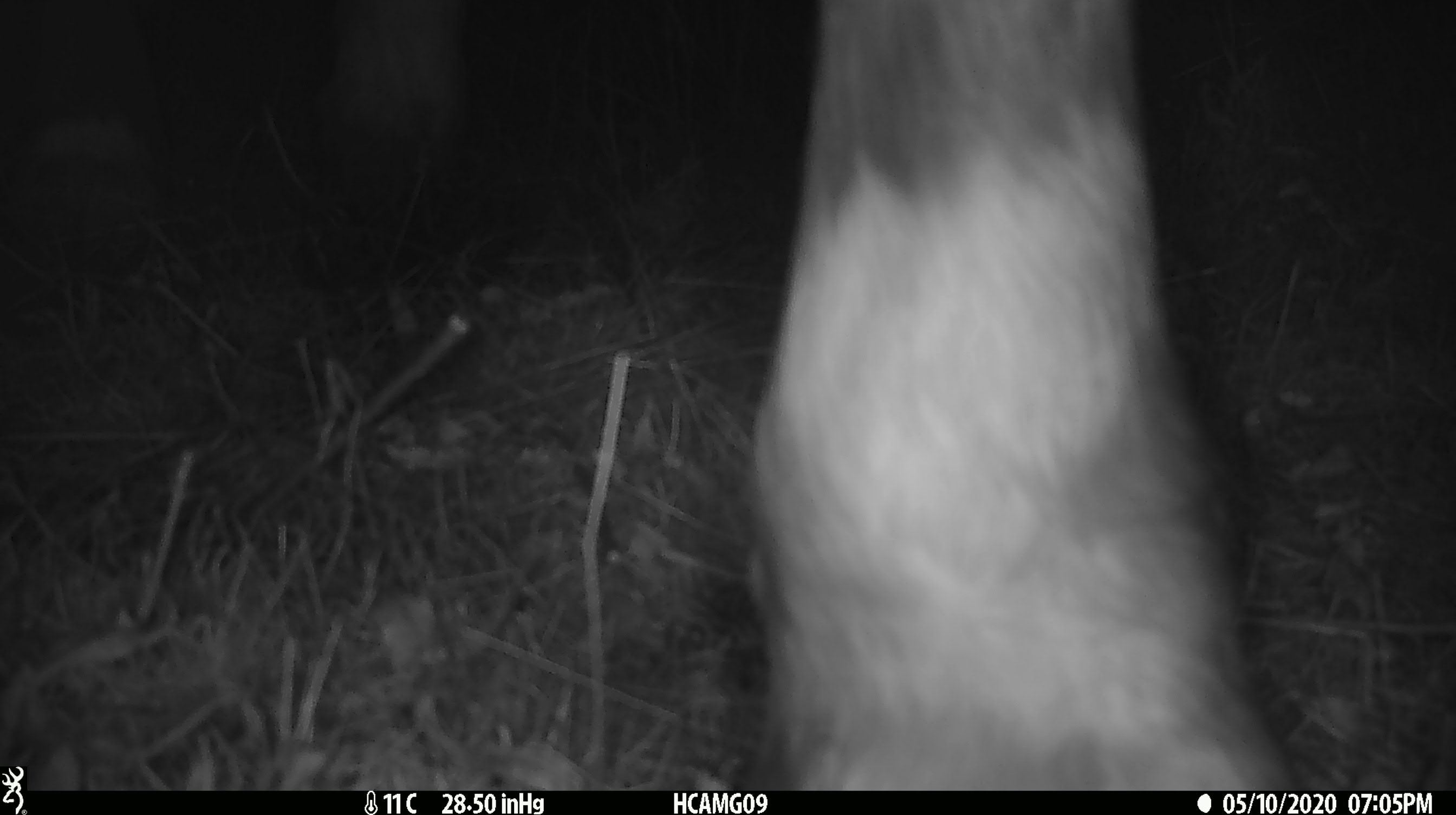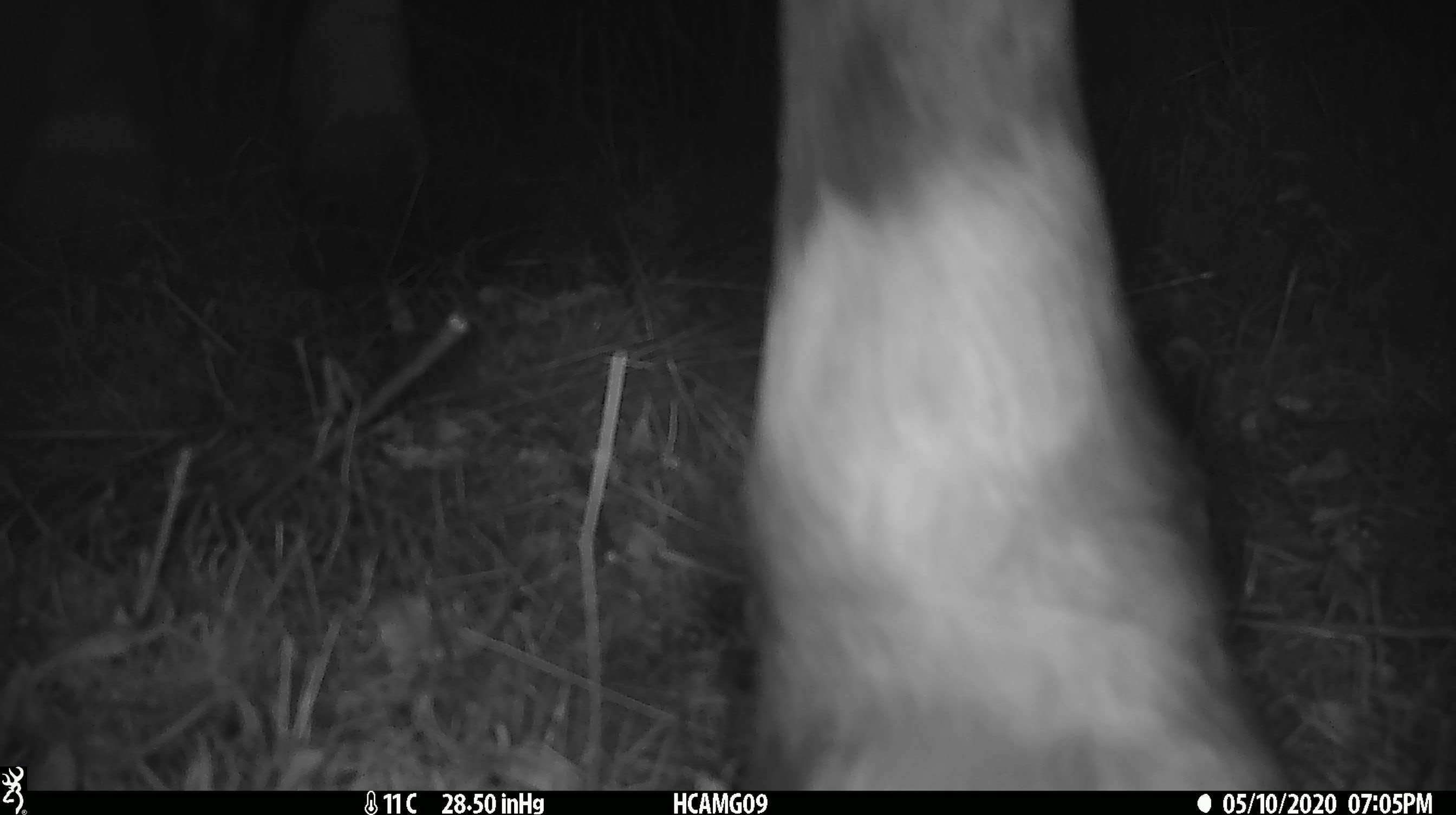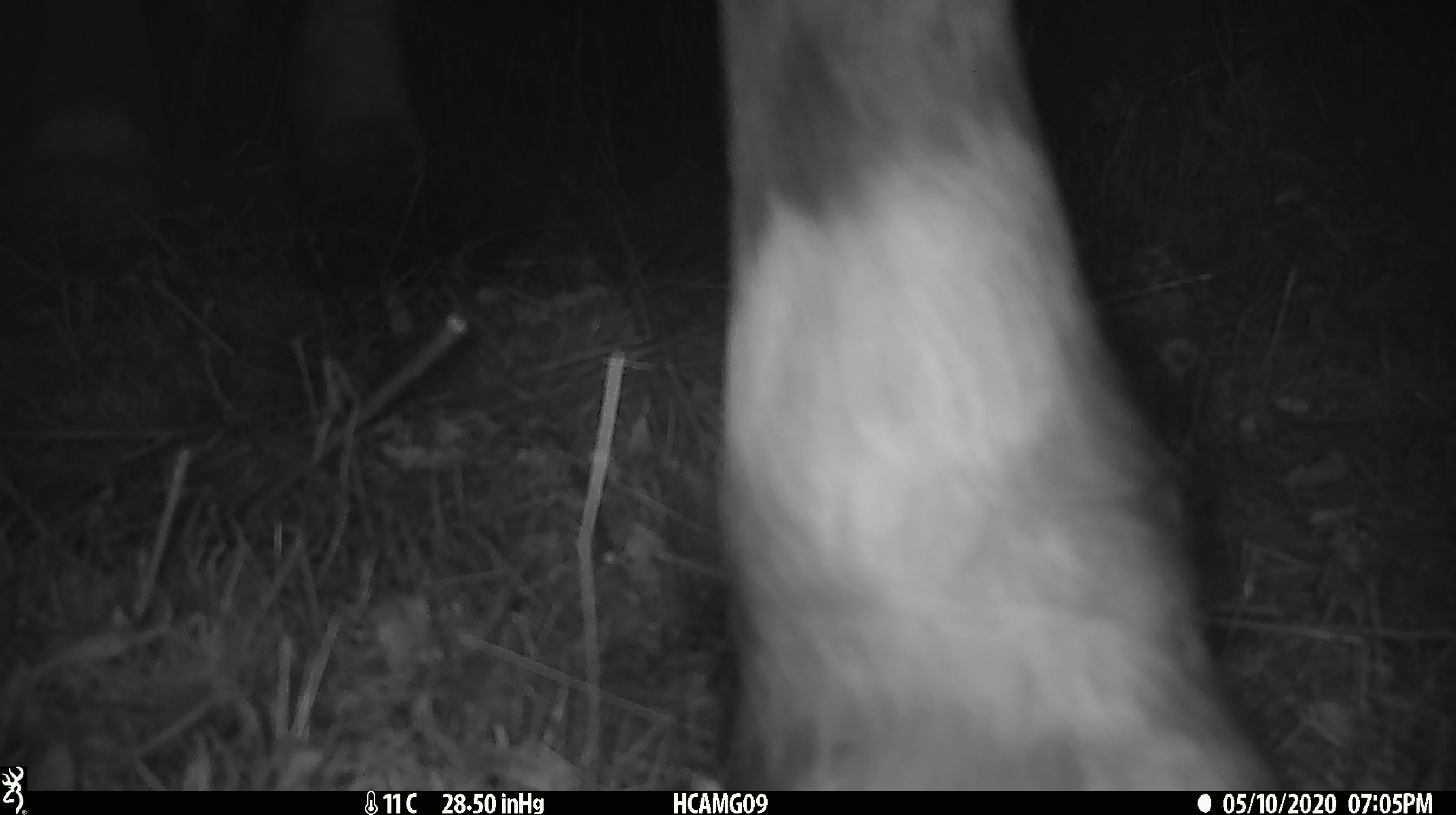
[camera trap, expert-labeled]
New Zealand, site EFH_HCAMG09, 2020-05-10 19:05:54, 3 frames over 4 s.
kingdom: Animalia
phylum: Chordata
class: Mammalia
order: Artiodactyla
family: Bovidae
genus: Bos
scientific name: Bos taurus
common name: domestic cow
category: cow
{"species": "cow (domestic cow) (Bos taurus)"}